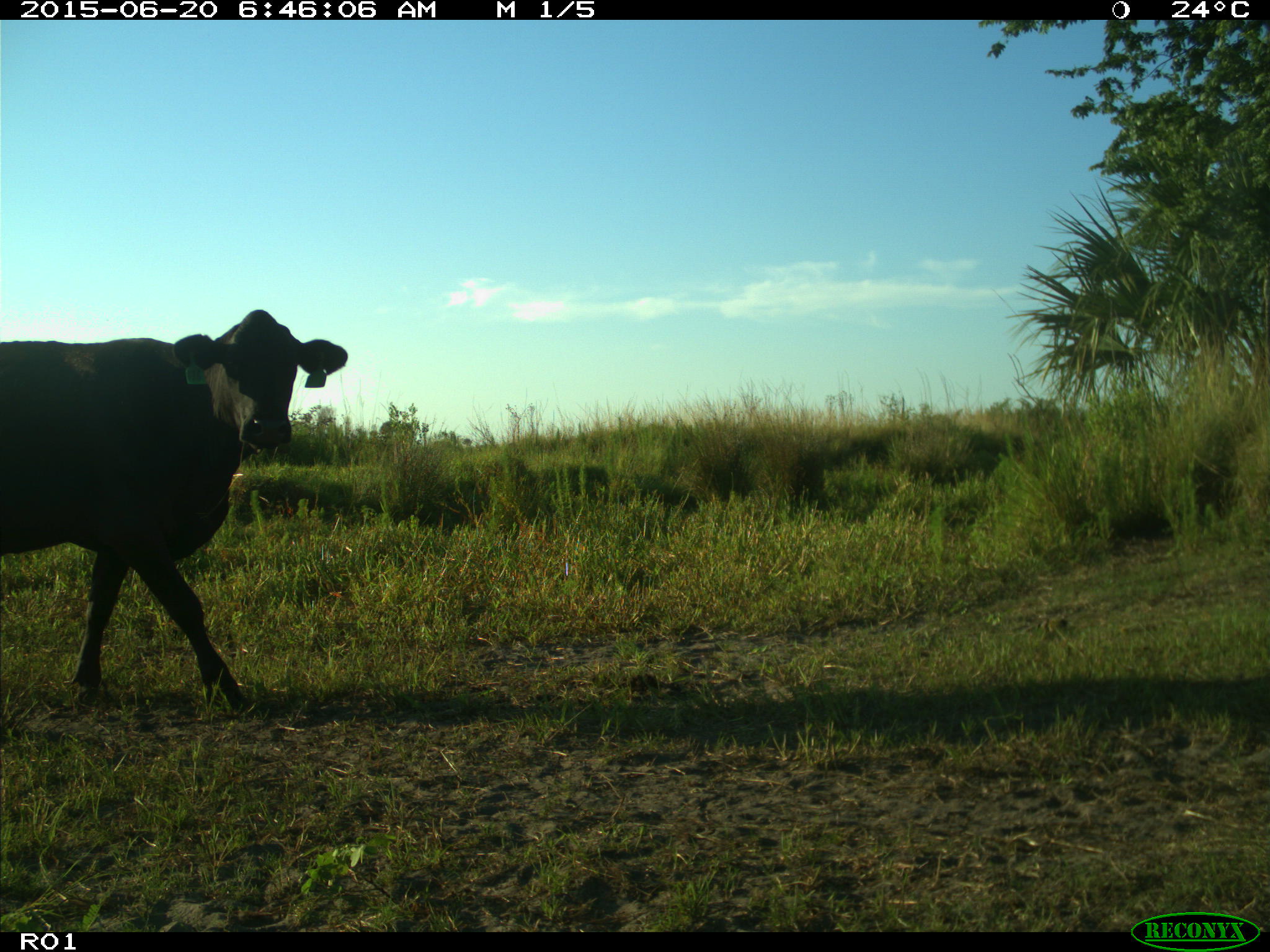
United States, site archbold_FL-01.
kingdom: Animalia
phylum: Chordata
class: Mammalia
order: Artiodactyla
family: Bovidae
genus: Bos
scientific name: Bos taurus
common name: domestic cow